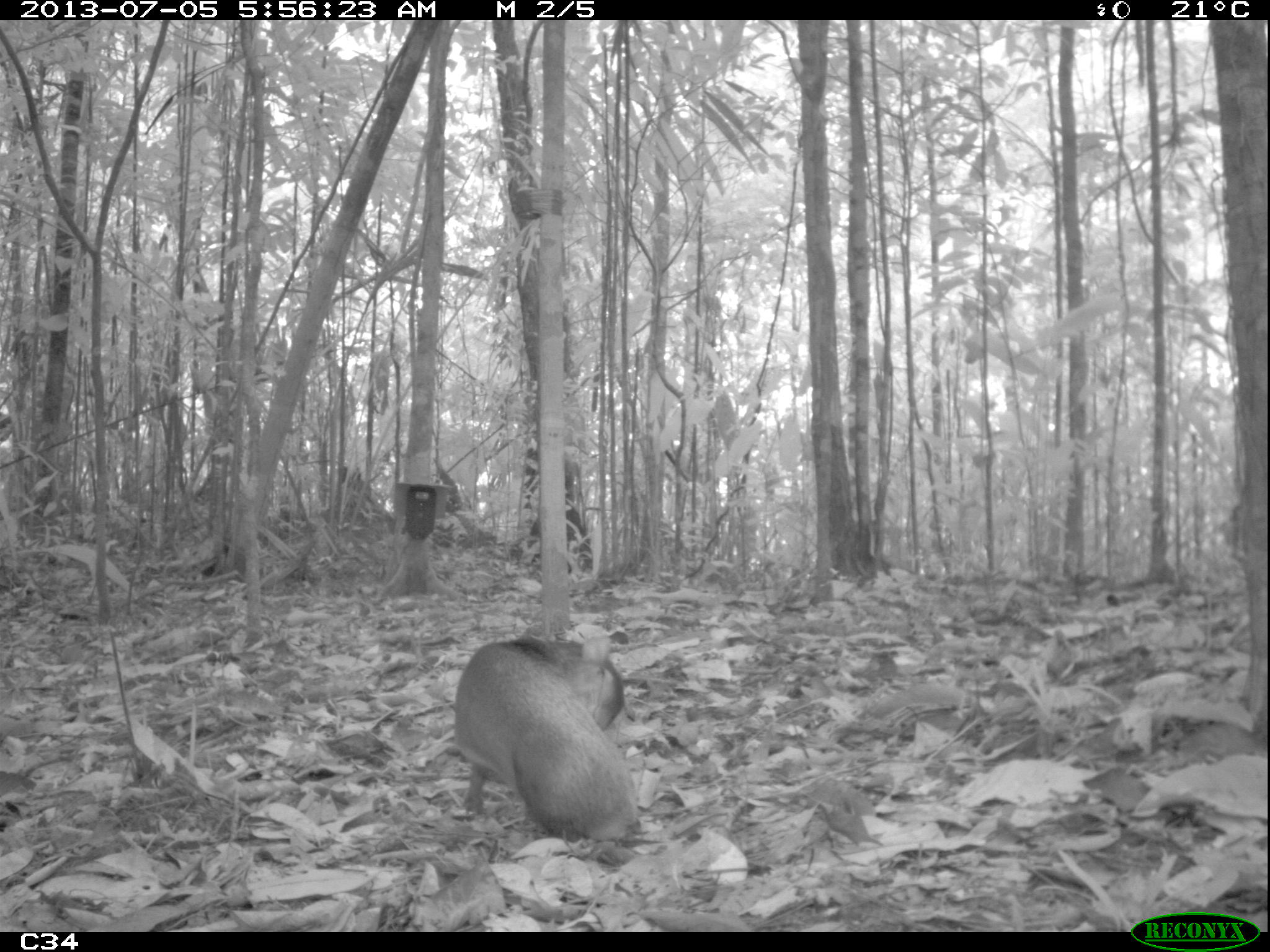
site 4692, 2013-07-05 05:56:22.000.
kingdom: Animalia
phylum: Chordata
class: Mammalia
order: Rodentia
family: Dasyproctidae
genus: Dasyprocta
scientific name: Dasyprocta leporina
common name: red-rumped agouti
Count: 1.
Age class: adult.